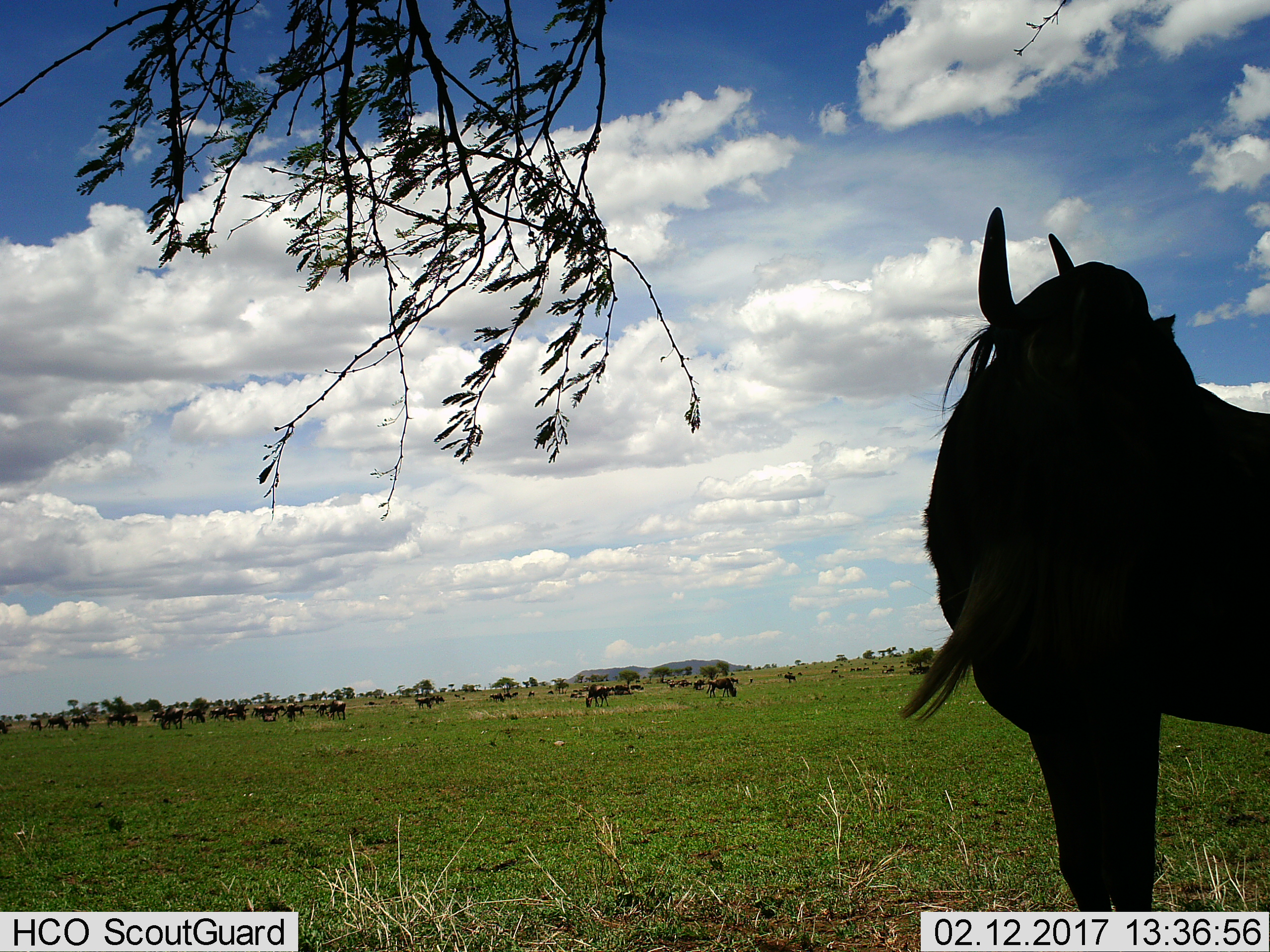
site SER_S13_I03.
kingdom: Animalia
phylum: Chordata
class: Mammalia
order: Artiodactyla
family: Bovidae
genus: Connochaetes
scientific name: Connochaetes taurinus taurinus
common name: blue wildebeest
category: wildebeestblue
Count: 11-50.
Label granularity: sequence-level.